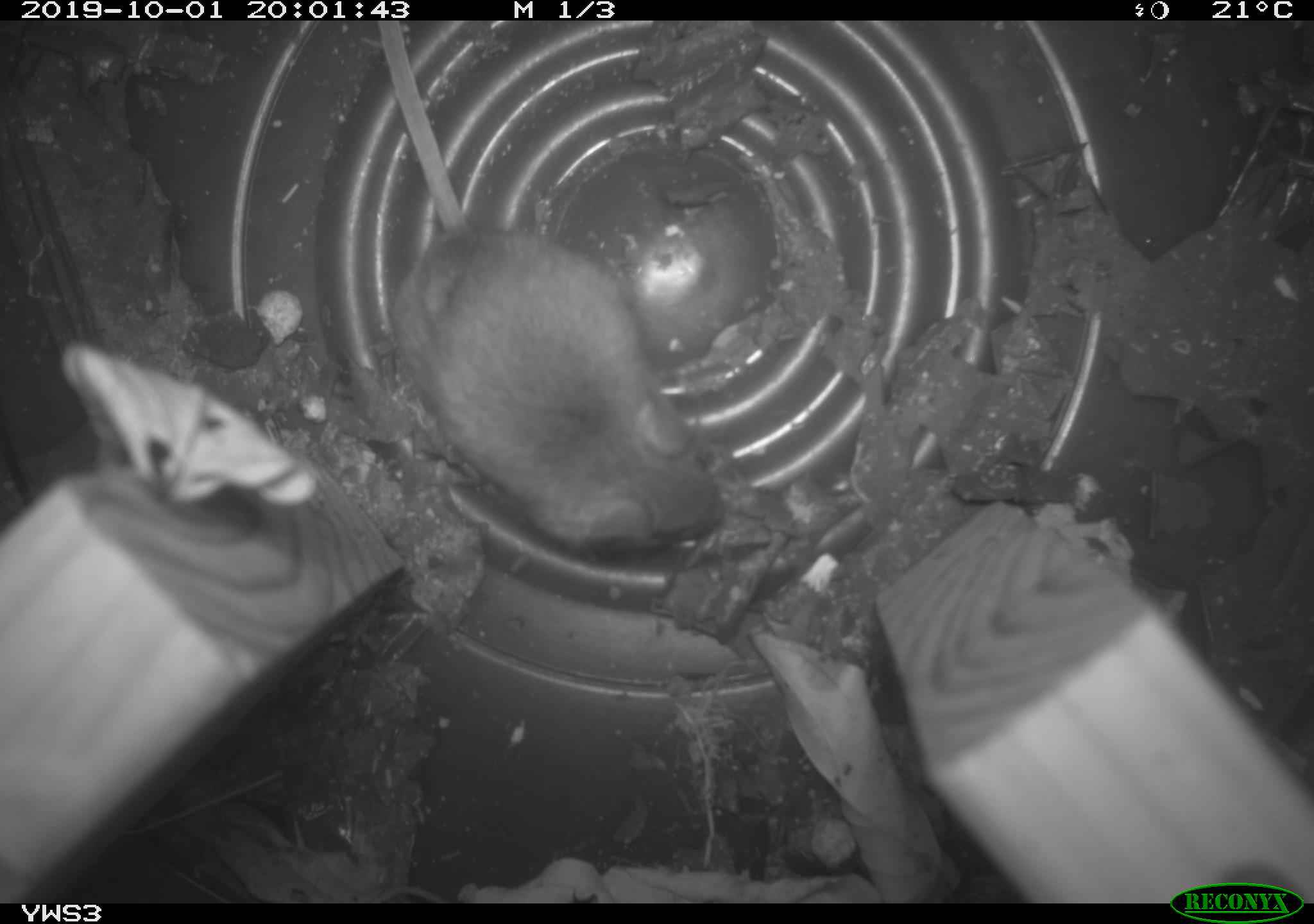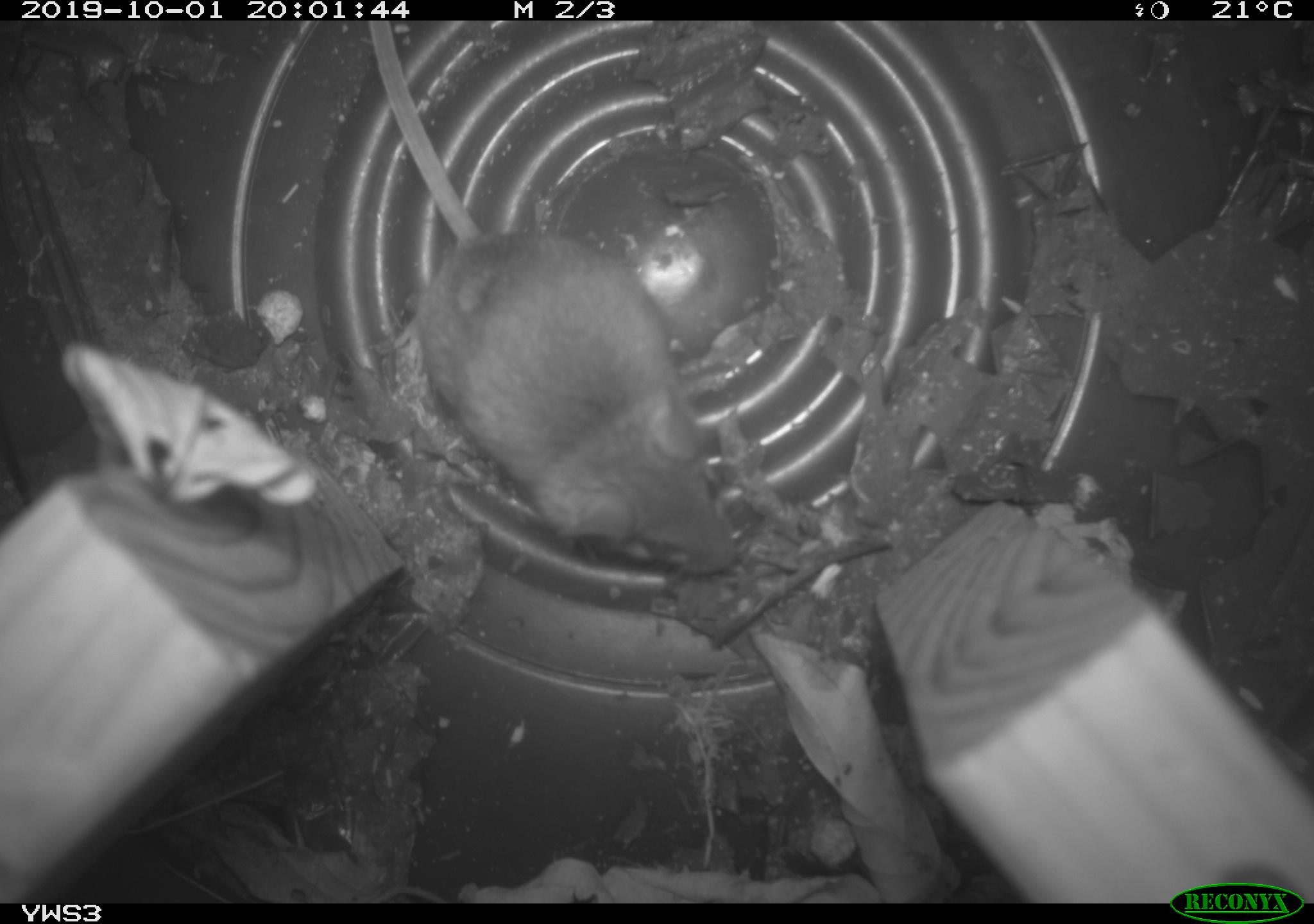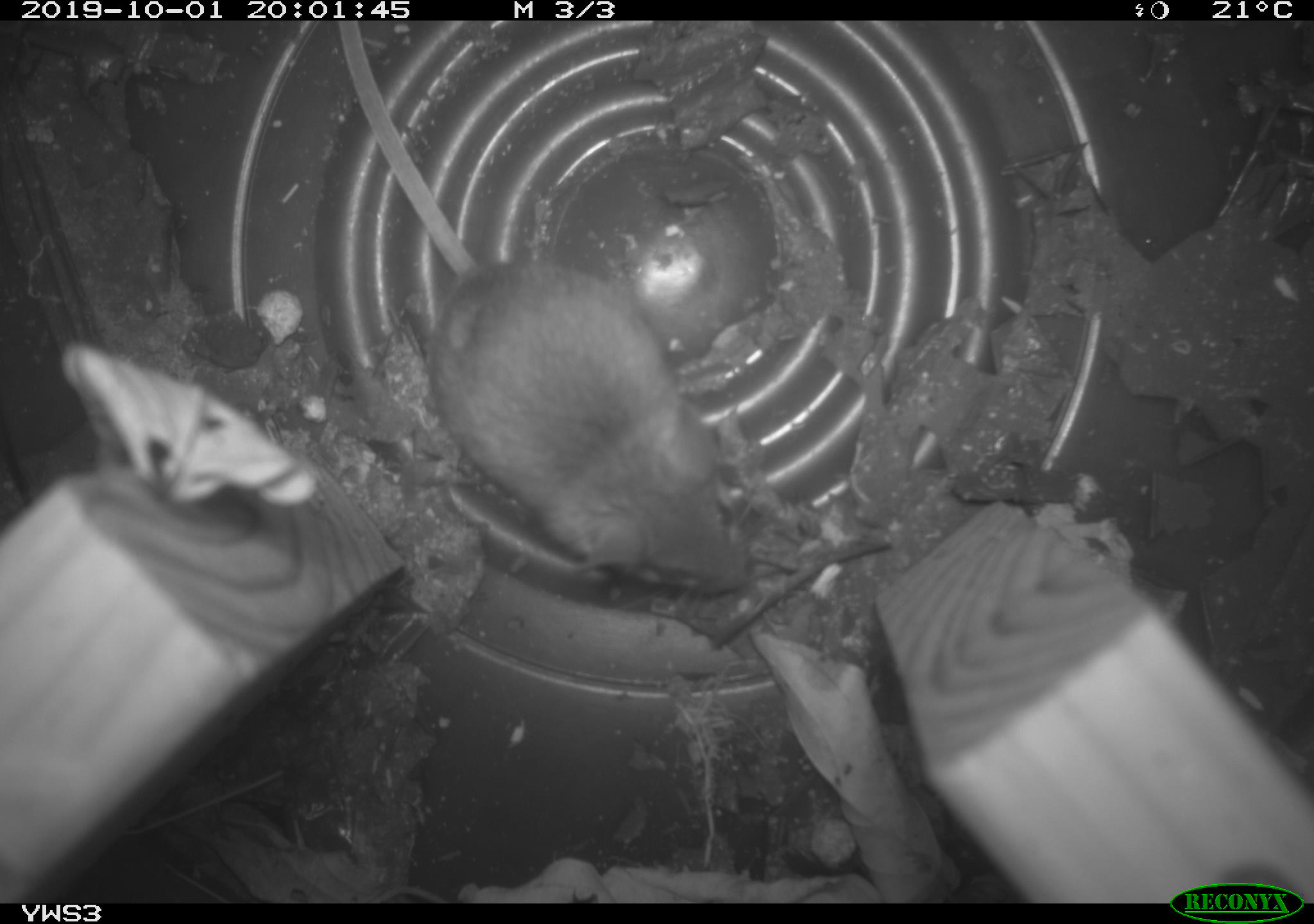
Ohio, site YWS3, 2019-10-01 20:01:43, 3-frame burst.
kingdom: Animalia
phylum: Chordata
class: Mammalia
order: Rodentia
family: Cricetidae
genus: Peromyscus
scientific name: Peromyscus leucopus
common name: white-footed mouse